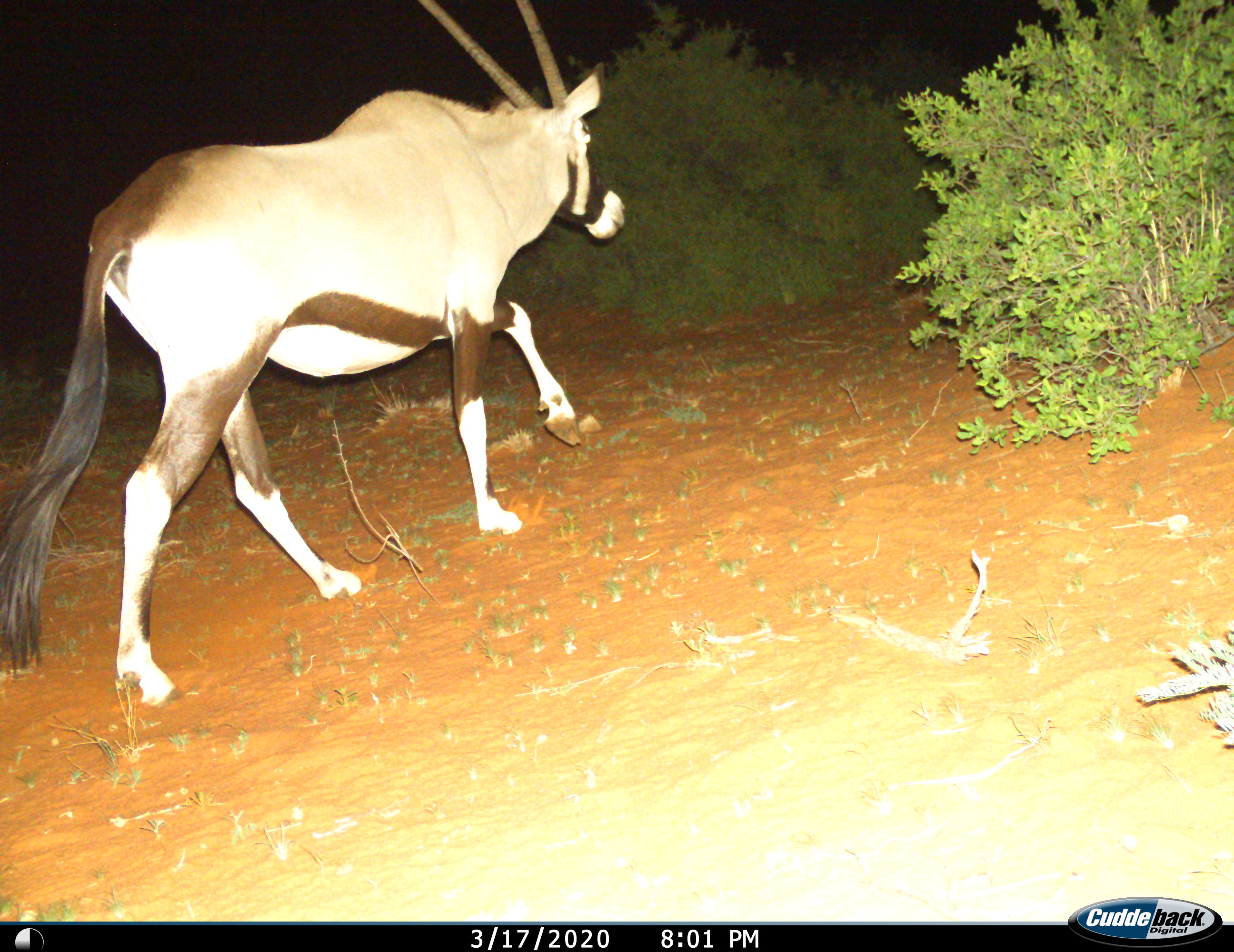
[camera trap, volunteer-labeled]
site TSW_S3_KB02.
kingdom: Animalia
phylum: Chordata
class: Mammalia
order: Artiodactyla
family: Bovidae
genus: Oryx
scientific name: Oryx gazella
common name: gemsbok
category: oryx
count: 1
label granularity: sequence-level